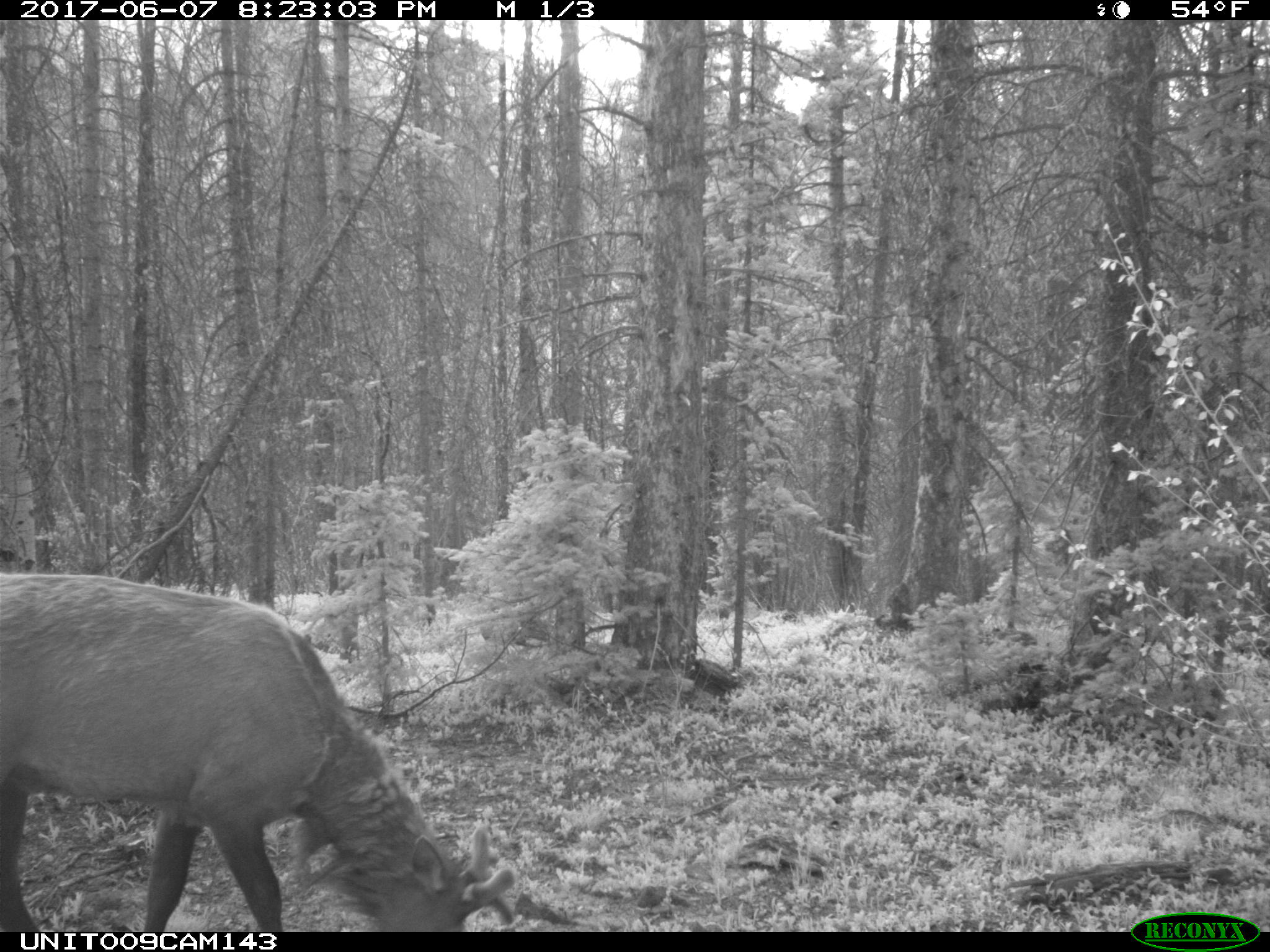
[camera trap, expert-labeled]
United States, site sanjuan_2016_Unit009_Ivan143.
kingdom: Animalia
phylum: Chordata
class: Mammalia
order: Artiodactyla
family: Cervidae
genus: Cervus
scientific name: Cervus elaphus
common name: red deer